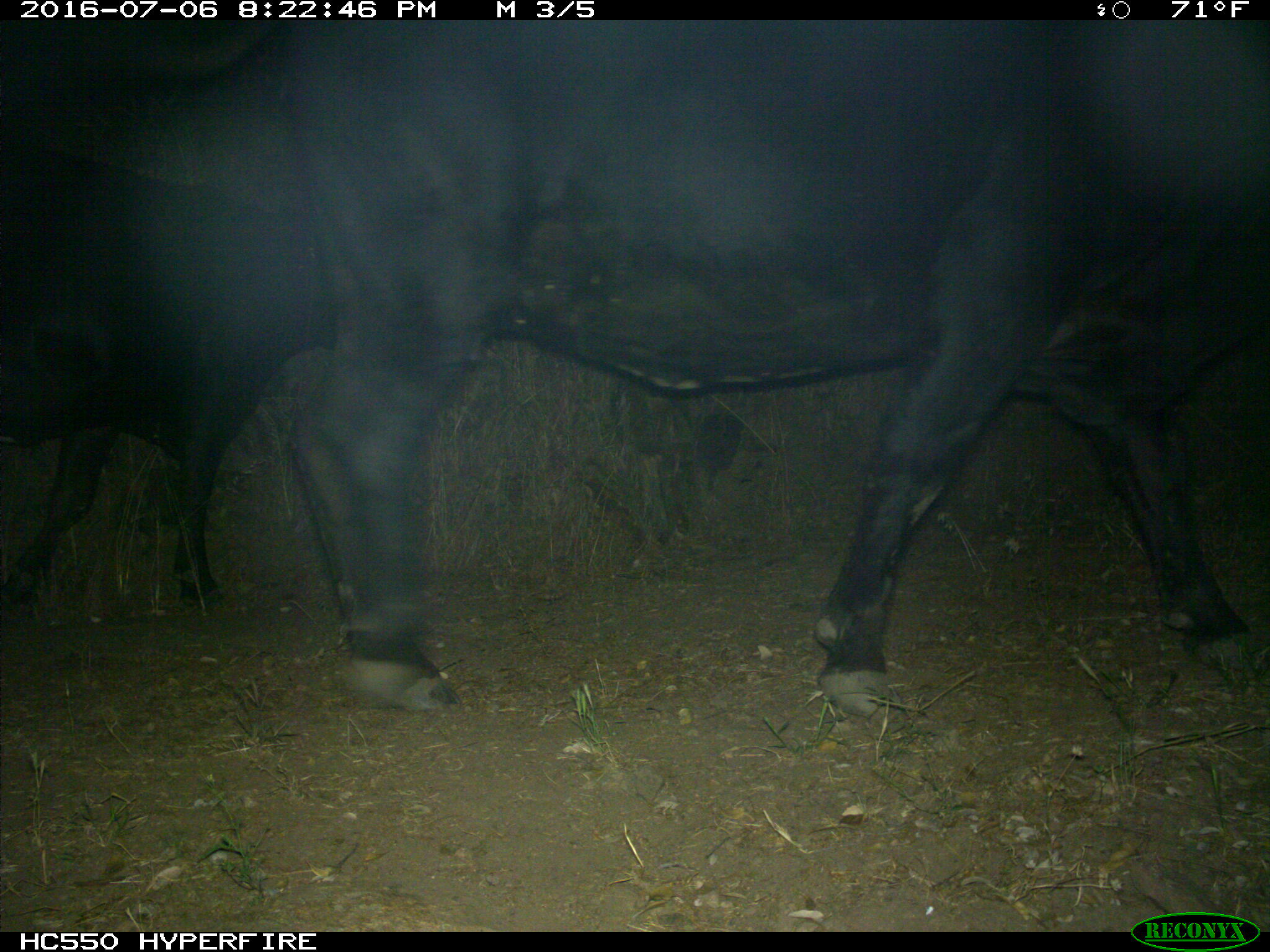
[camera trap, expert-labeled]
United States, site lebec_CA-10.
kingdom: Animalia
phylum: Chordata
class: Mammalia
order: Artiodactyla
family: Bovidae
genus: Bos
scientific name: Bos taurus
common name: domestic cow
Bos taurus (domestic cow).